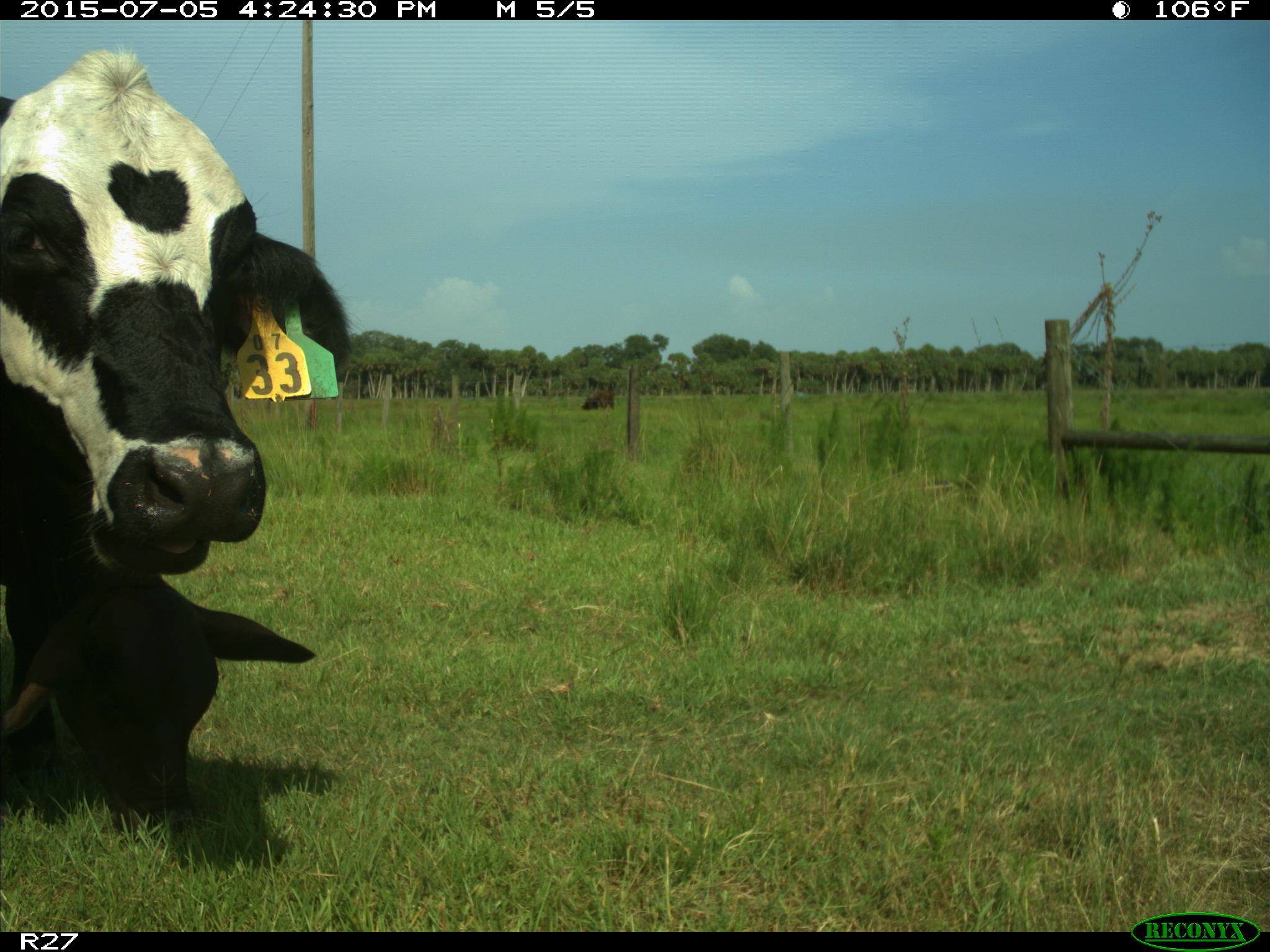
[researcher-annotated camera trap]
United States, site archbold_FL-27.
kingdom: Animalia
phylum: Chordata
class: Mammalia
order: Artiodactyla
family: Bovidae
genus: Bos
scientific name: Bos taurus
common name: domestic cow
Bos taurus (domestic cow).